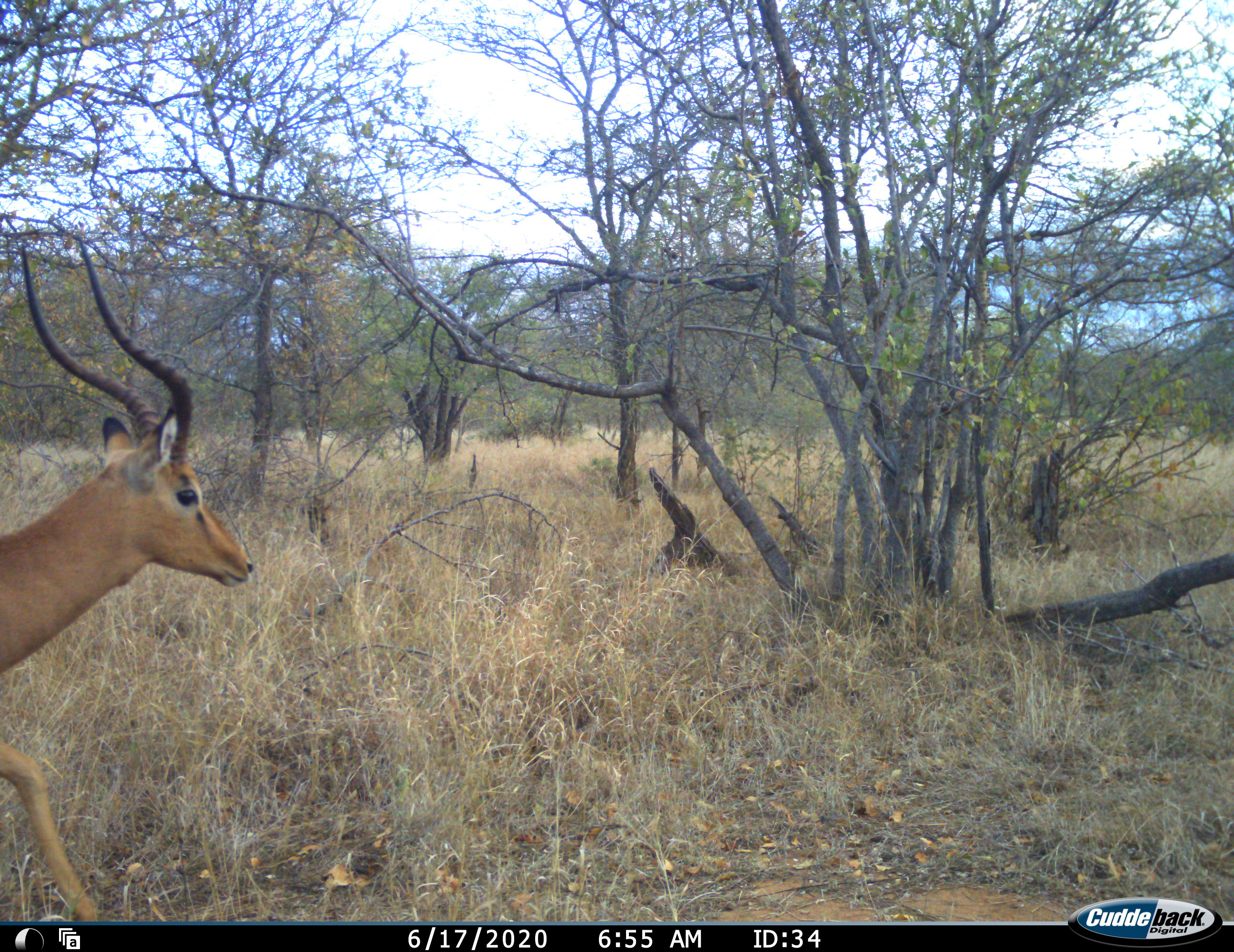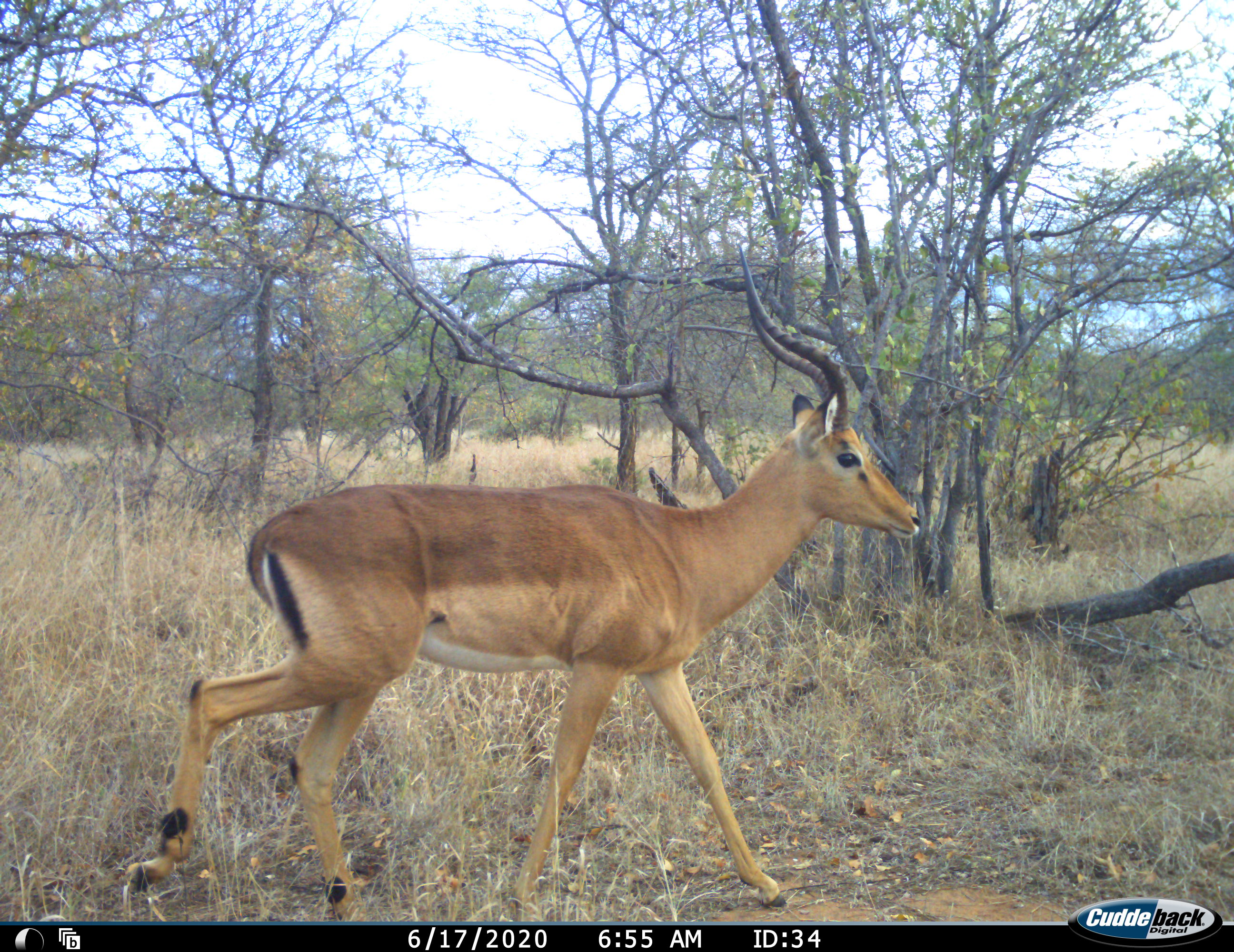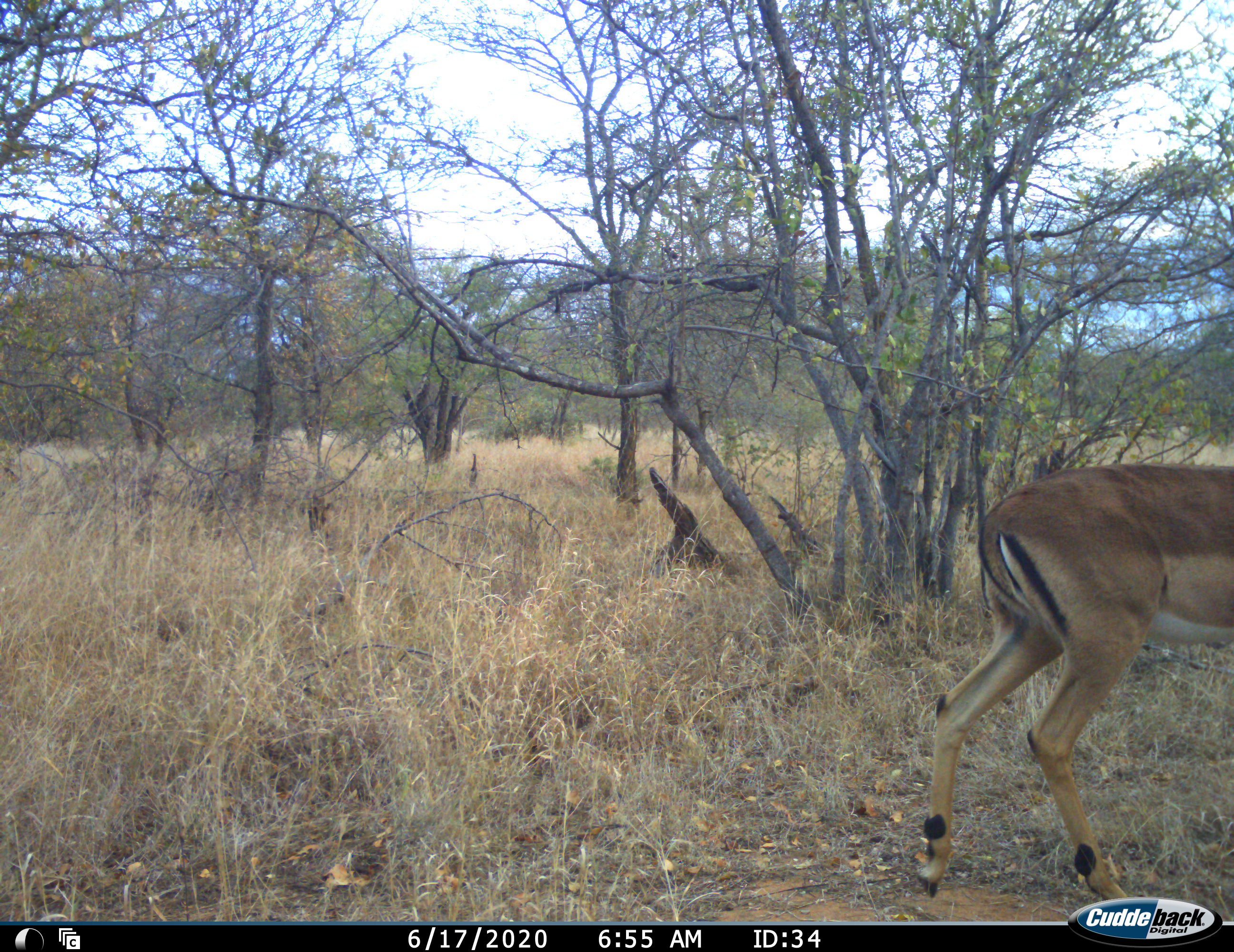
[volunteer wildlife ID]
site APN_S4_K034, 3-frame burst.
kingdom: Animalia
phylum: Chordata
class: Mammalia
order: Artiodactyla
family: Bovidae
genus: Aepyceros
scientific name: Aepyceros melampus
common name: impala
Impala (Aepyceros melampus), count 1. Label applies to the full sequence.